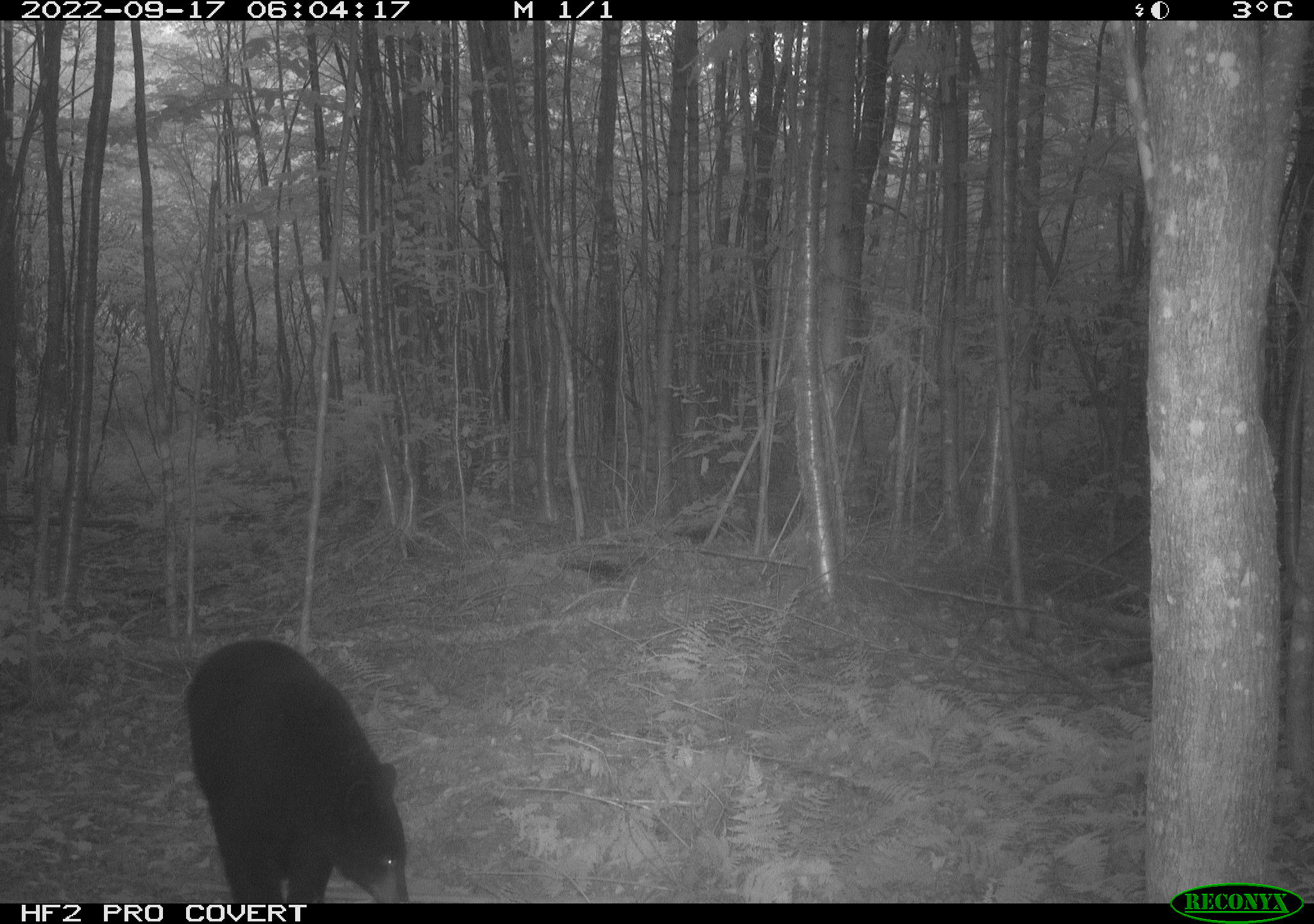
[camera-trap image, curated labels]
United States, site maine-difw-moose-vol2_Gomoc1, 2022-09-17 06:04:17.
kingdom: Animalia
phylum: Chordata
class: Mammalia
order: Carnivora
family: Ursidae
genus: Ursus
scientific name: Ursus americanus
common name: black bear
Black bear (Ursus americanus).